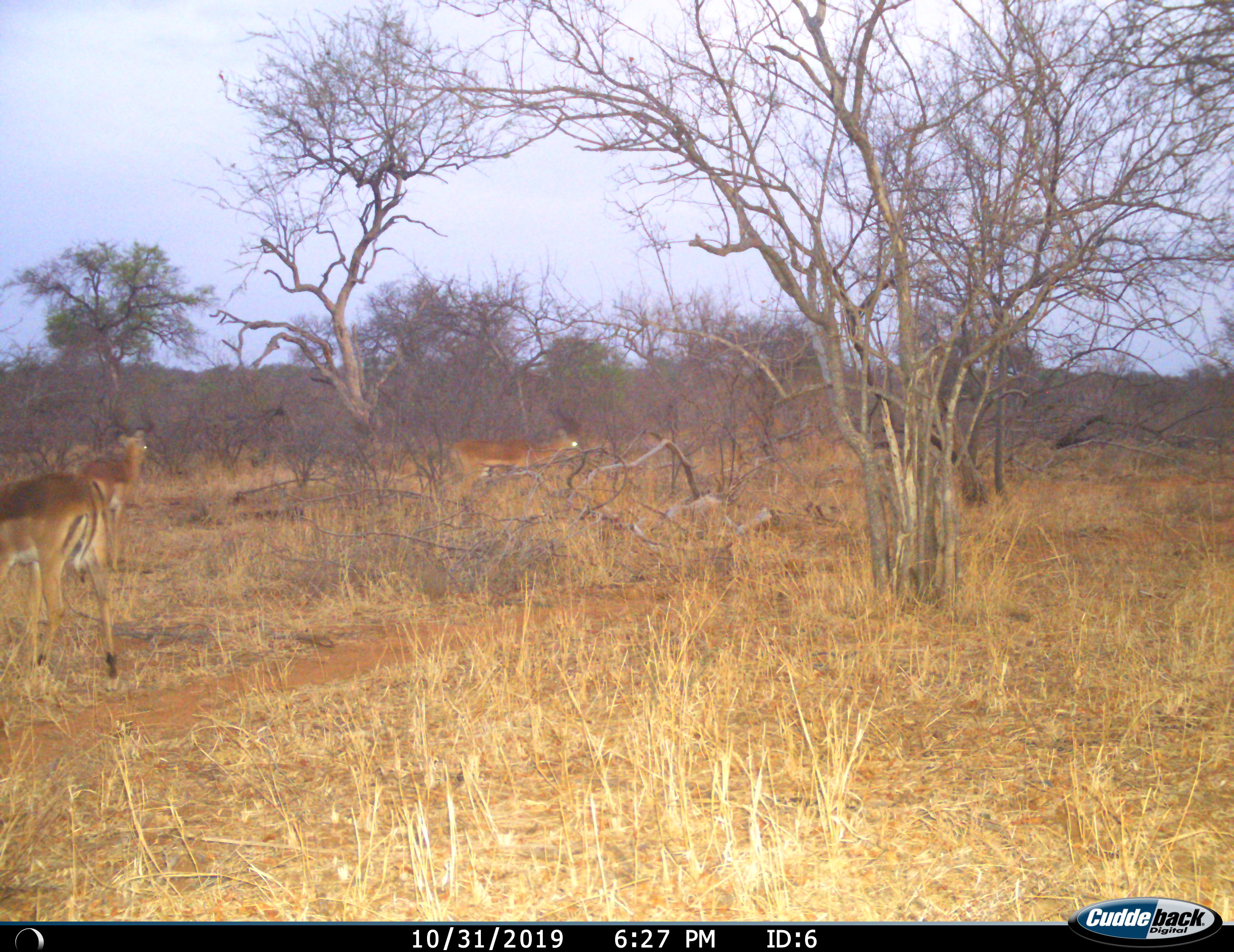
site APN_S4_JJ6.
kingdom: Animalia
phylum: Chordata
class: Mammalia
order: Artiodactyla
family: Bovidae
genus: Aepyceros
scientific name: Aepyceros melampus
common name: impala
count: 3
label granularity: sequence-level